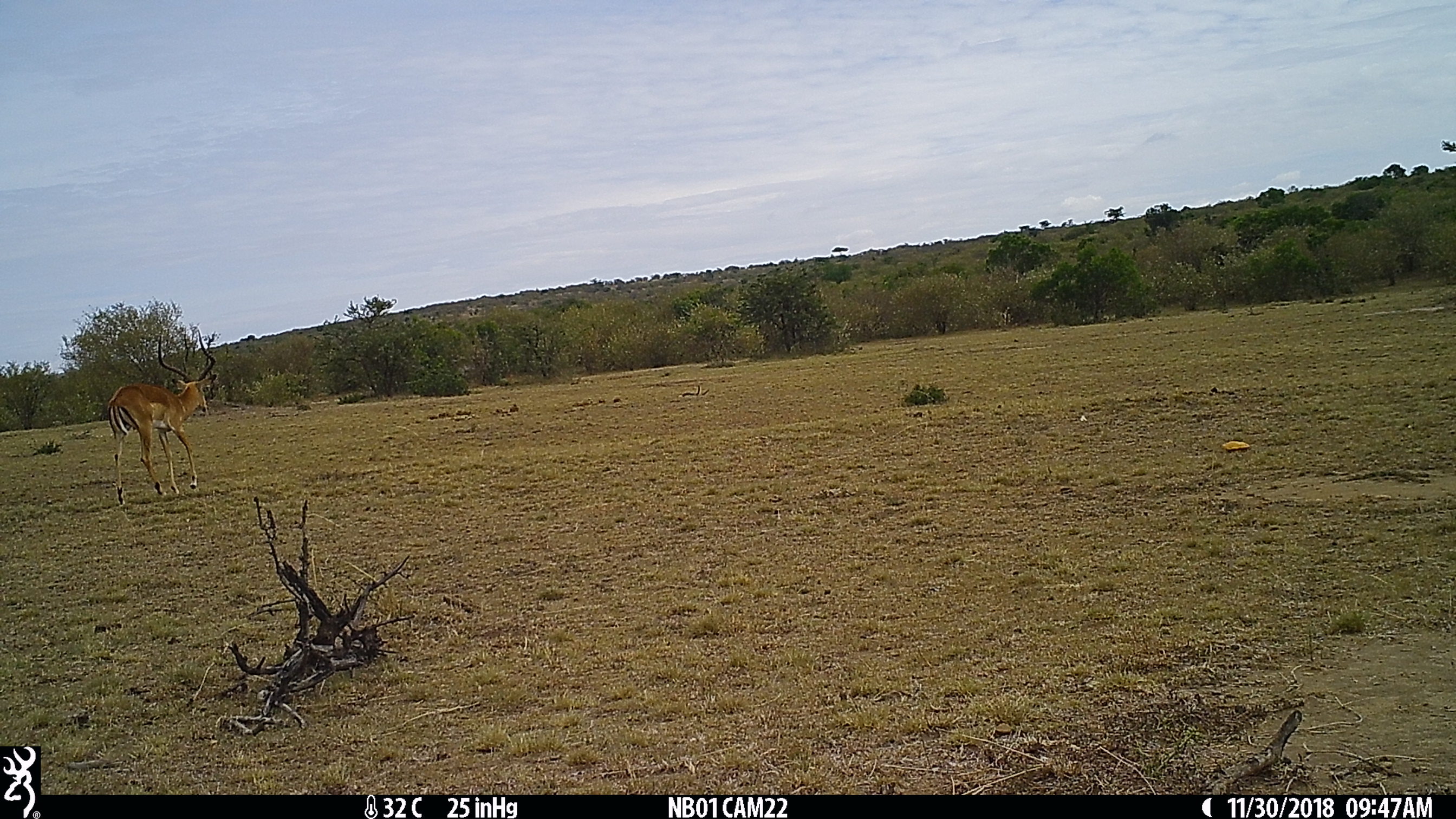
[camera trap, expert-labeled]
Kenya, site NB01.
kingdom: Animalia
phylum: Chordata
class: Mammalia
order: Artiodactyla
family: Bovidae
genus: Aepyceros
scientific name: Aepyceros melampus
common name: impala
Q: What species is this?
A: Impala (Aepyceros melampus).